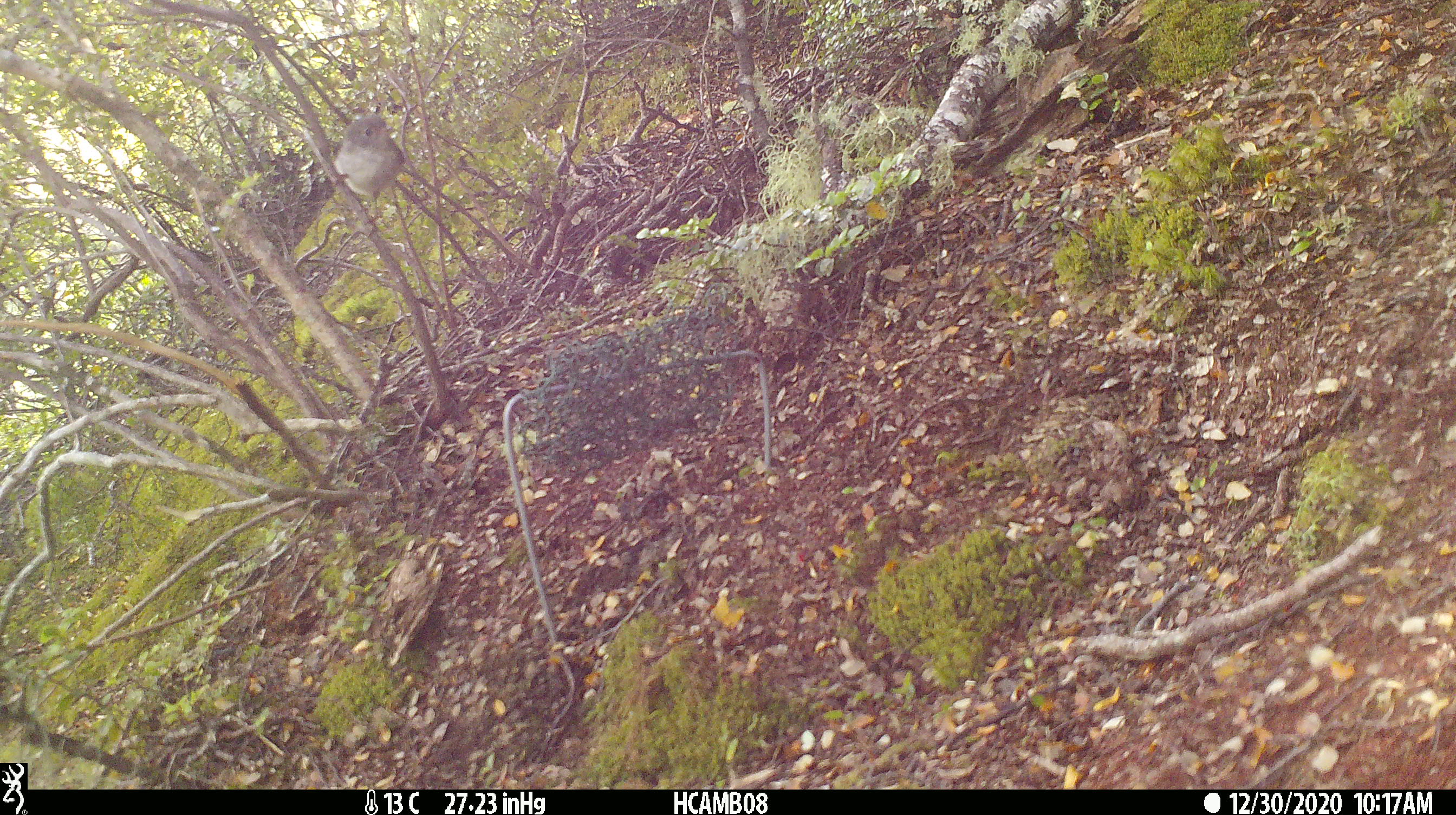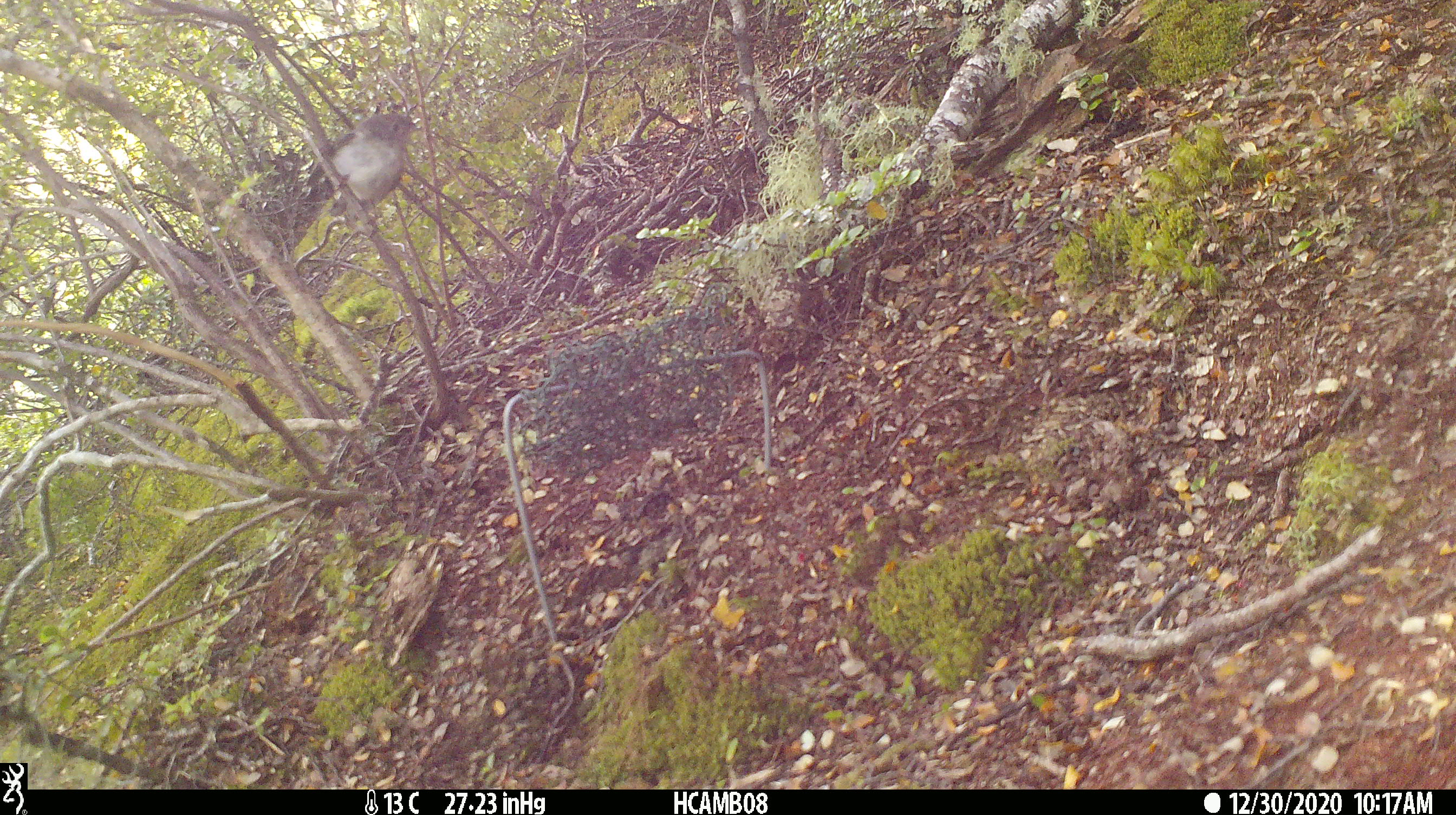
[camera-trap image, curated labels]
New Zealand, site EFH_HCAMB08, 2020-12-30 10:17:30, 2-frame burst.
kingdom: Animalia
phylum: Chordata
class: Aves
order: Passeriformes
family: Petroicidae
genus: Petroica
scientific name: Petroica macrocephala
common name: tomtit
Tomtit (Petroica macrocephala).